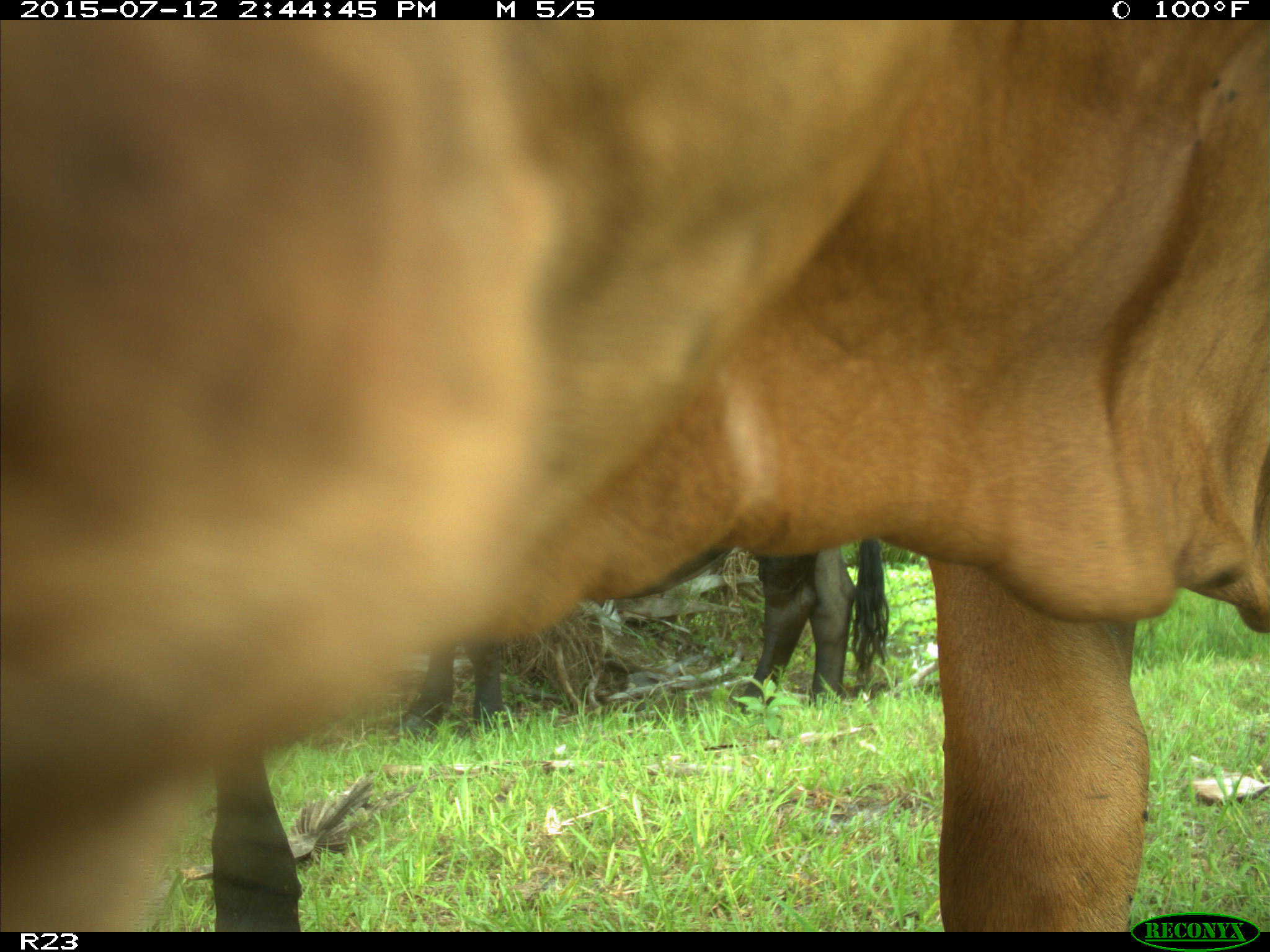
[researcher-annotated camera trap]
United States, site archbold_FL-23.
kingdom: Animalia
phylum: Chordata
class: Mammalia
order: Artiodactyla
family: Bovidae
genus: Bos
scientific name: Bos taurus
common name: domestic cow